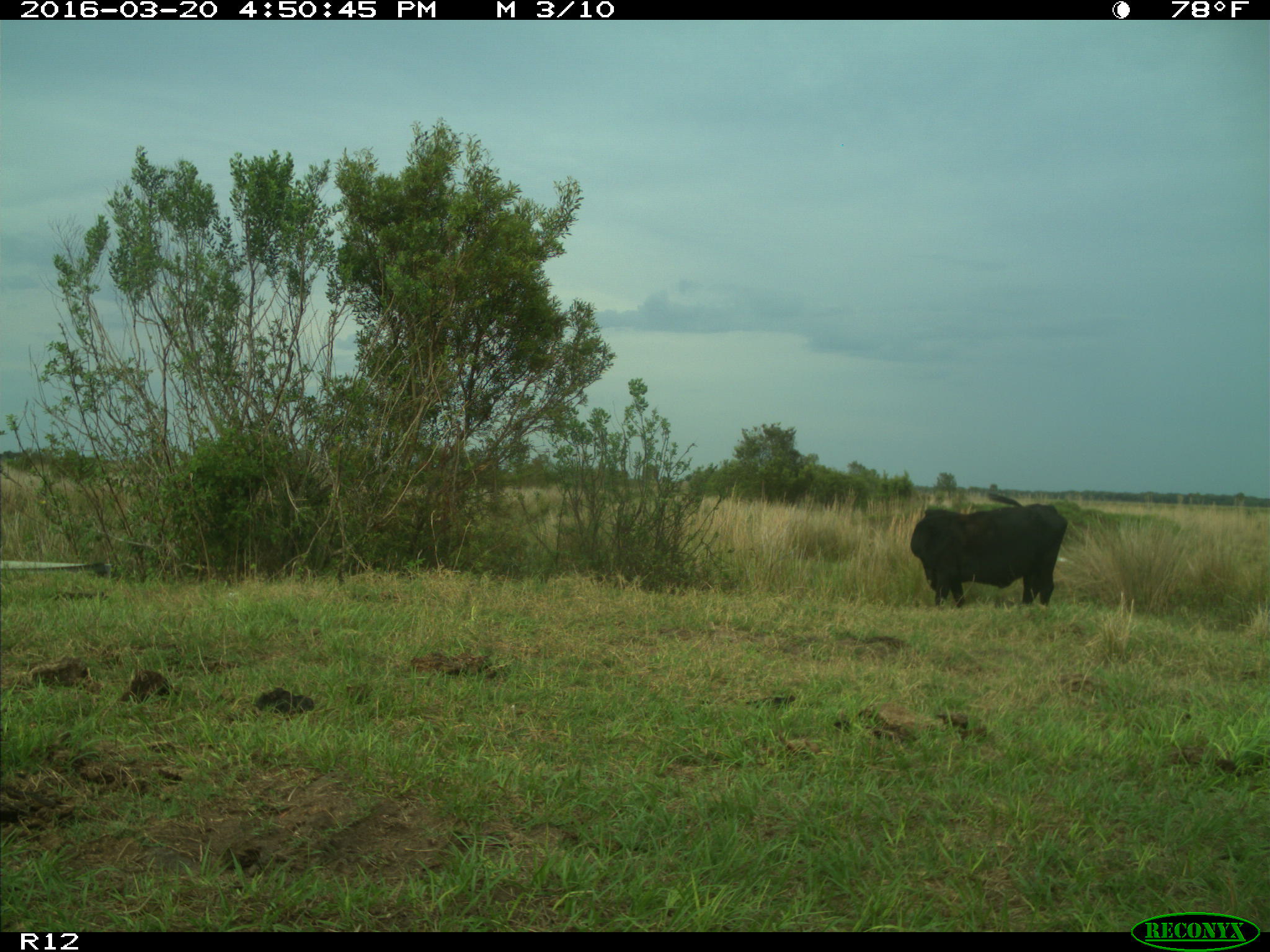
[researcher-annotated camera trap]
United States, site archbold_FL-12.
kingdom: Animalia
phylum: Chordata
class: Mammalia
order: Artiodactyla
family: Bovidae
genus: Bos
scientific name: Bos taurus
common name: domestic cow